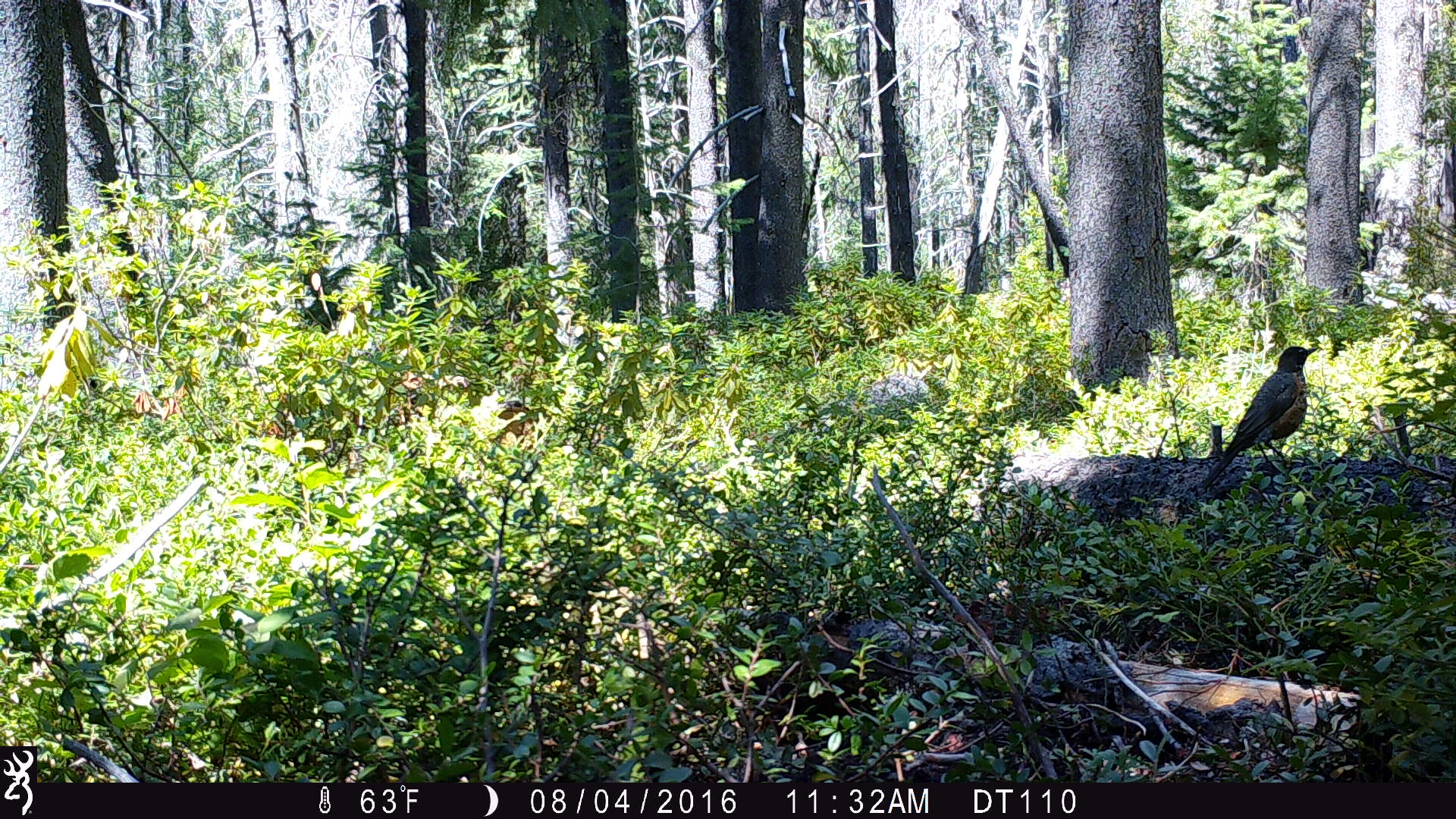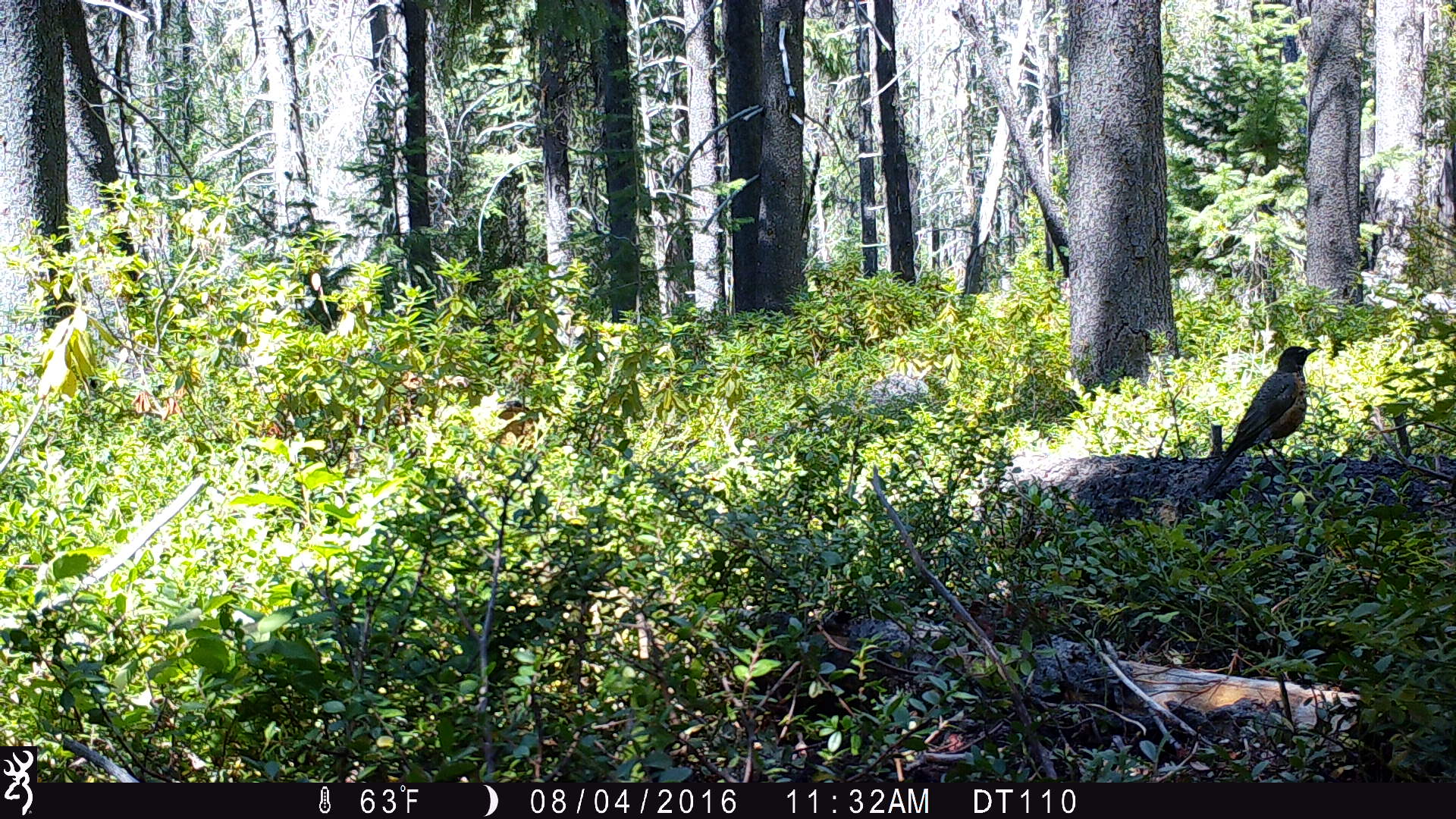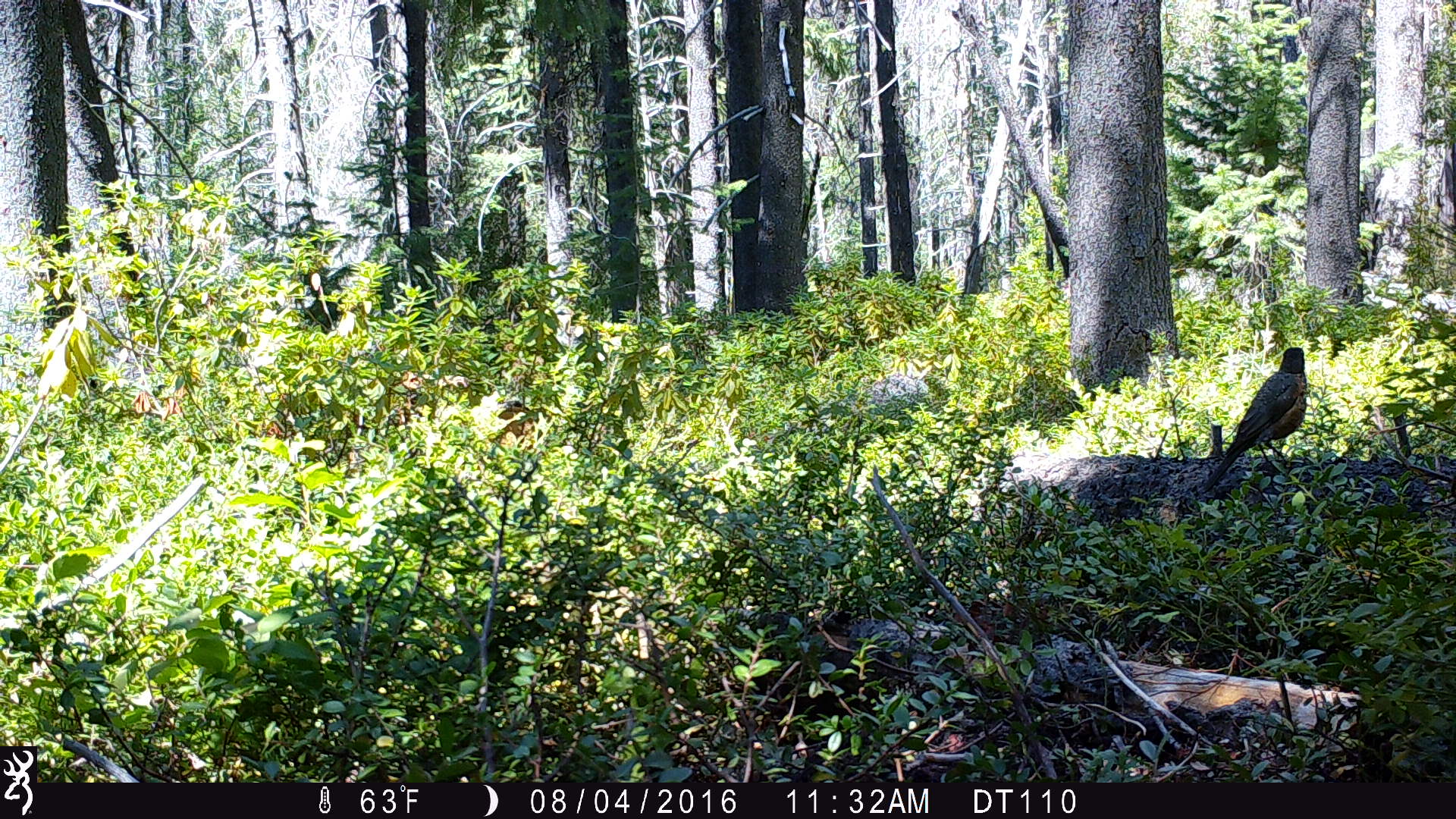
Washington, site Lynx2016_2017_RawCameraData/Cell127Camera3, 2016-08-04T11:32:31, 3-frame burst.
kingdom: Animalia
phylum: Chordata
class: Aves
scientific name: Aves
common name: birds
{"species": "Aves (birds)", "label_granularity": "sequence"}